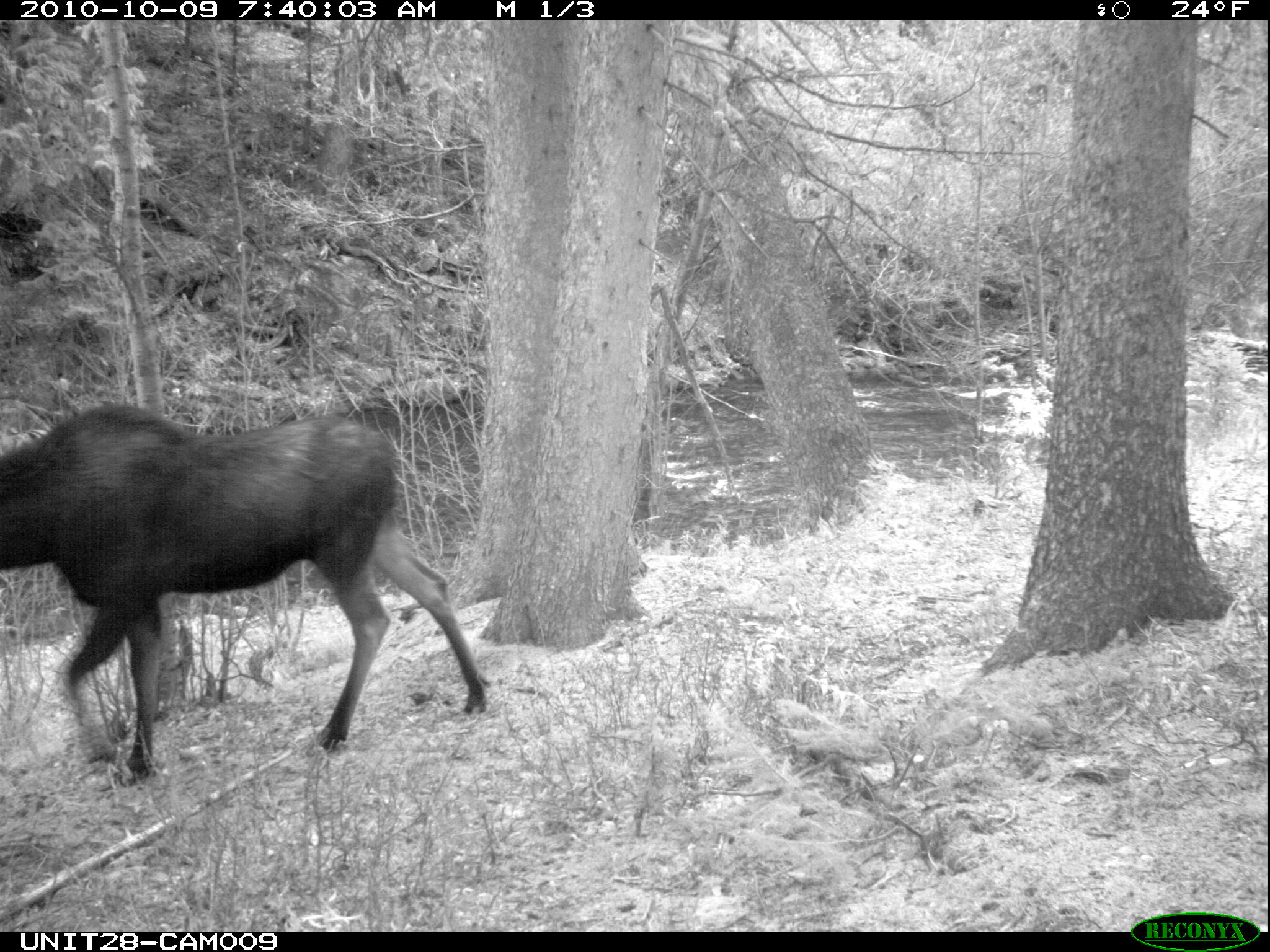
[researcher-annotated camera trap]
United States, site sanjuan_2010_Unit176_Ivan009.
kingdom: Animalia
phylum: Chordata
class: Mammalia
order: Artiodactyla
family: Cervidae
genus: Alces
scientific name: Alces alces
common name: moose